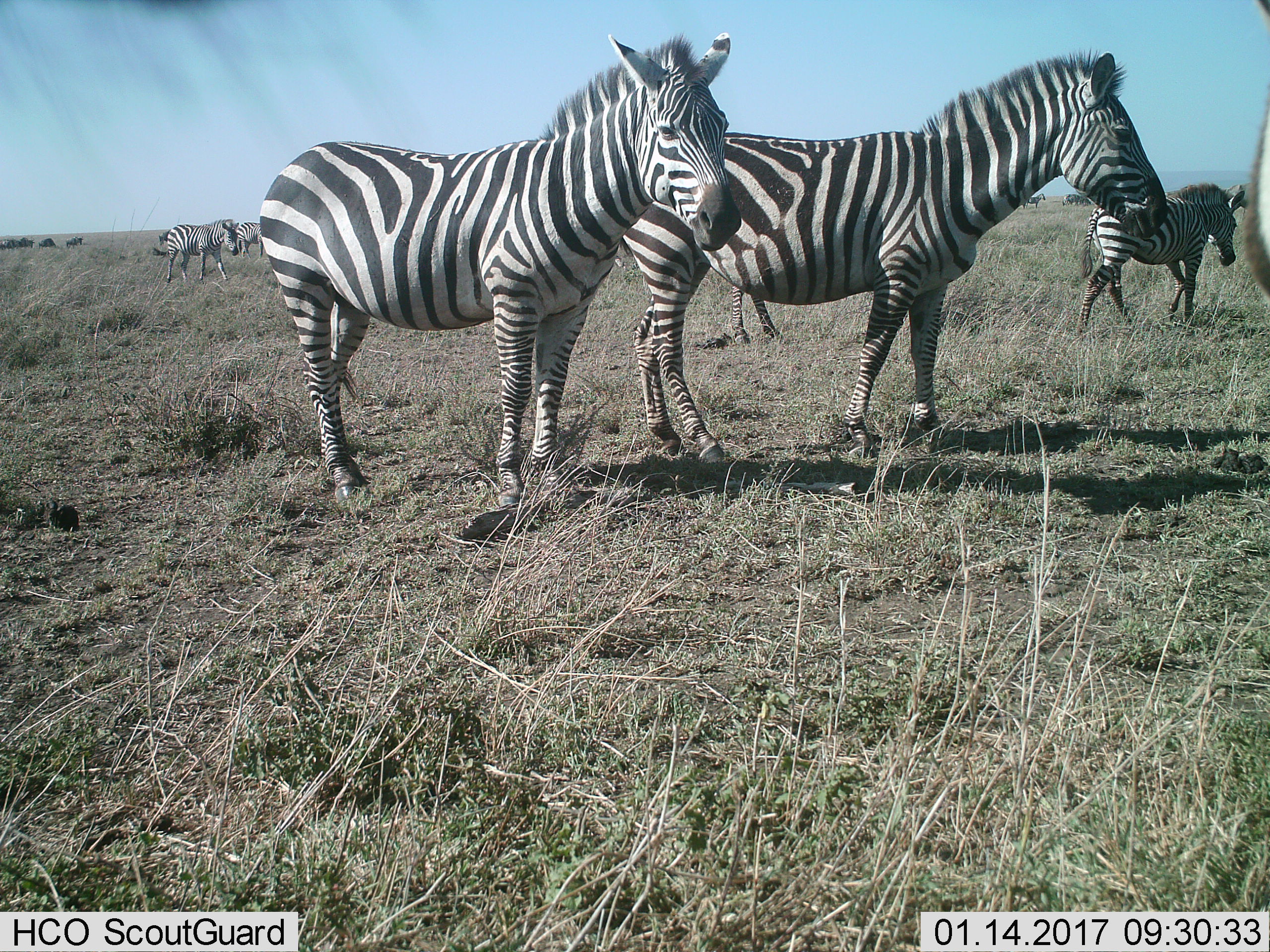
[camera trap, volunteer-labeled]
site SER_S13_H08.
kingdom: Animalia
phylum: Chordata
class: Mammalia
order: Perissodactyla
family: Equidae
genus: Equus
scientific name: Equus quagga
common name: plains zebra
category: zebraplains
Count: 8.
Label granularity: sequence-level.